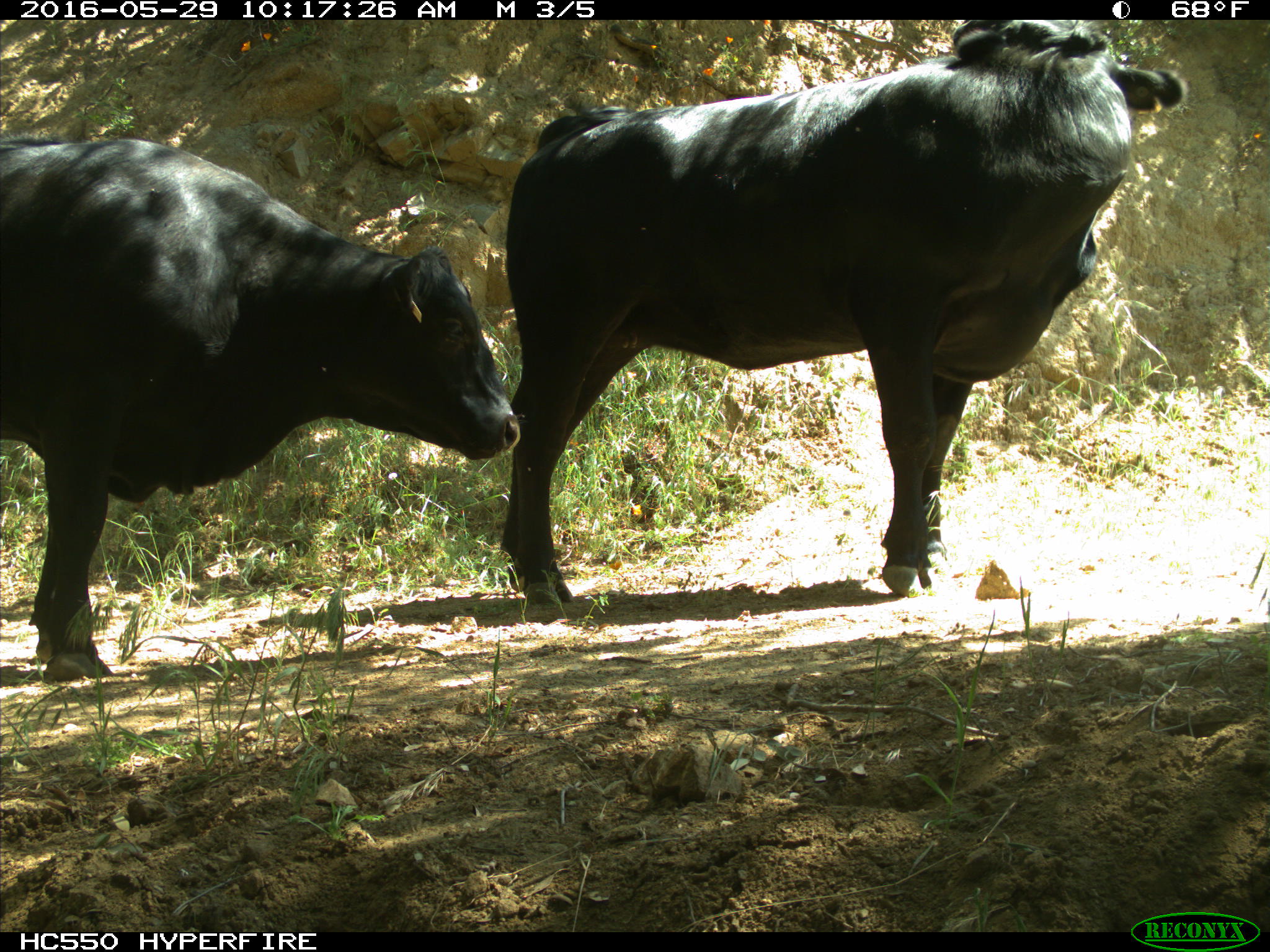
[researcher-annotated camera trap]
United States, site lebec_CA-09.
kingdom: Animalia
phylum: Chordata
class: Mammalia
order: Artiodactyla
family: Bovidae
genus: Bos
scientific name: Bos taurus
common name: domestic cow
Bos taurus (domestic cow).